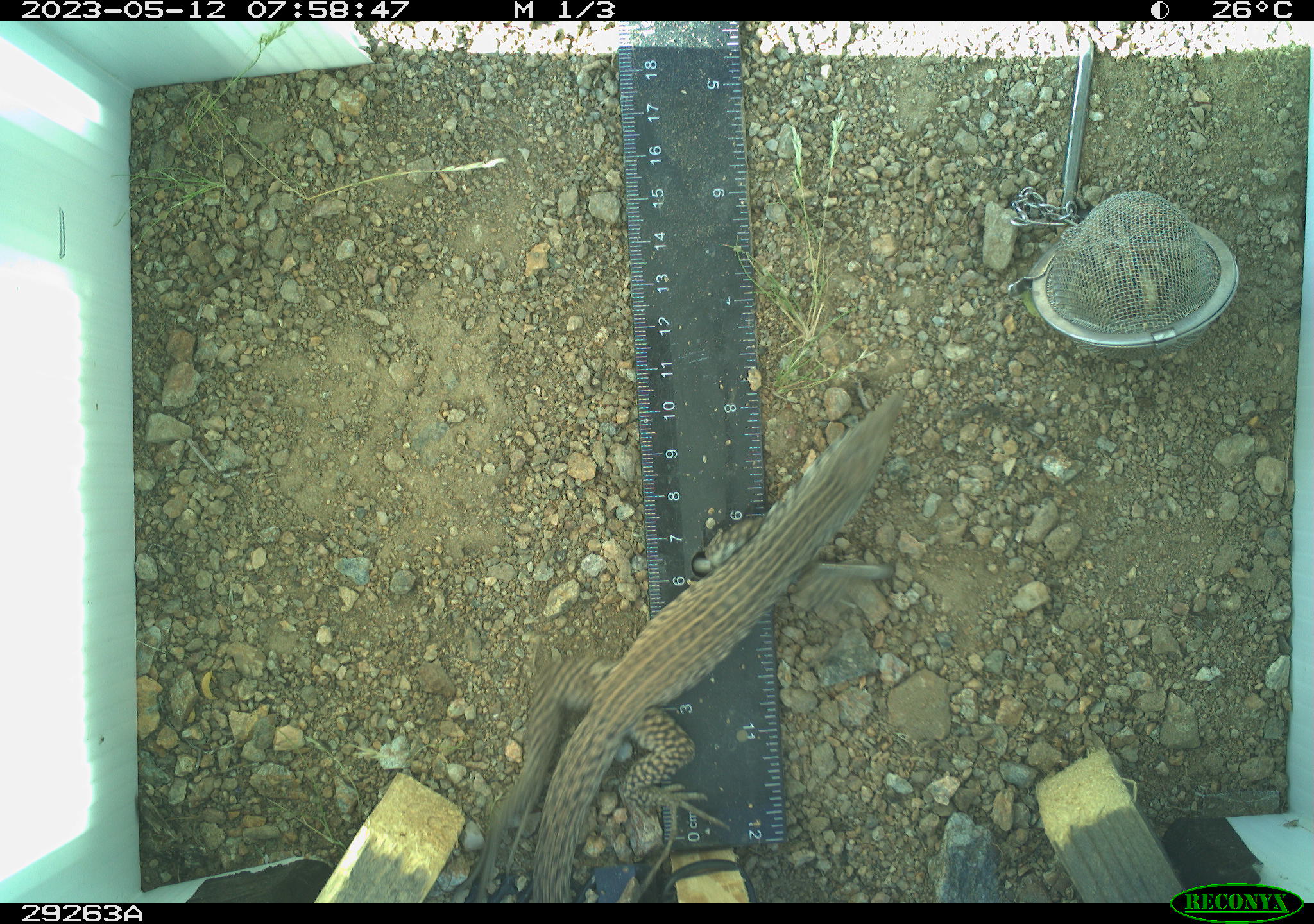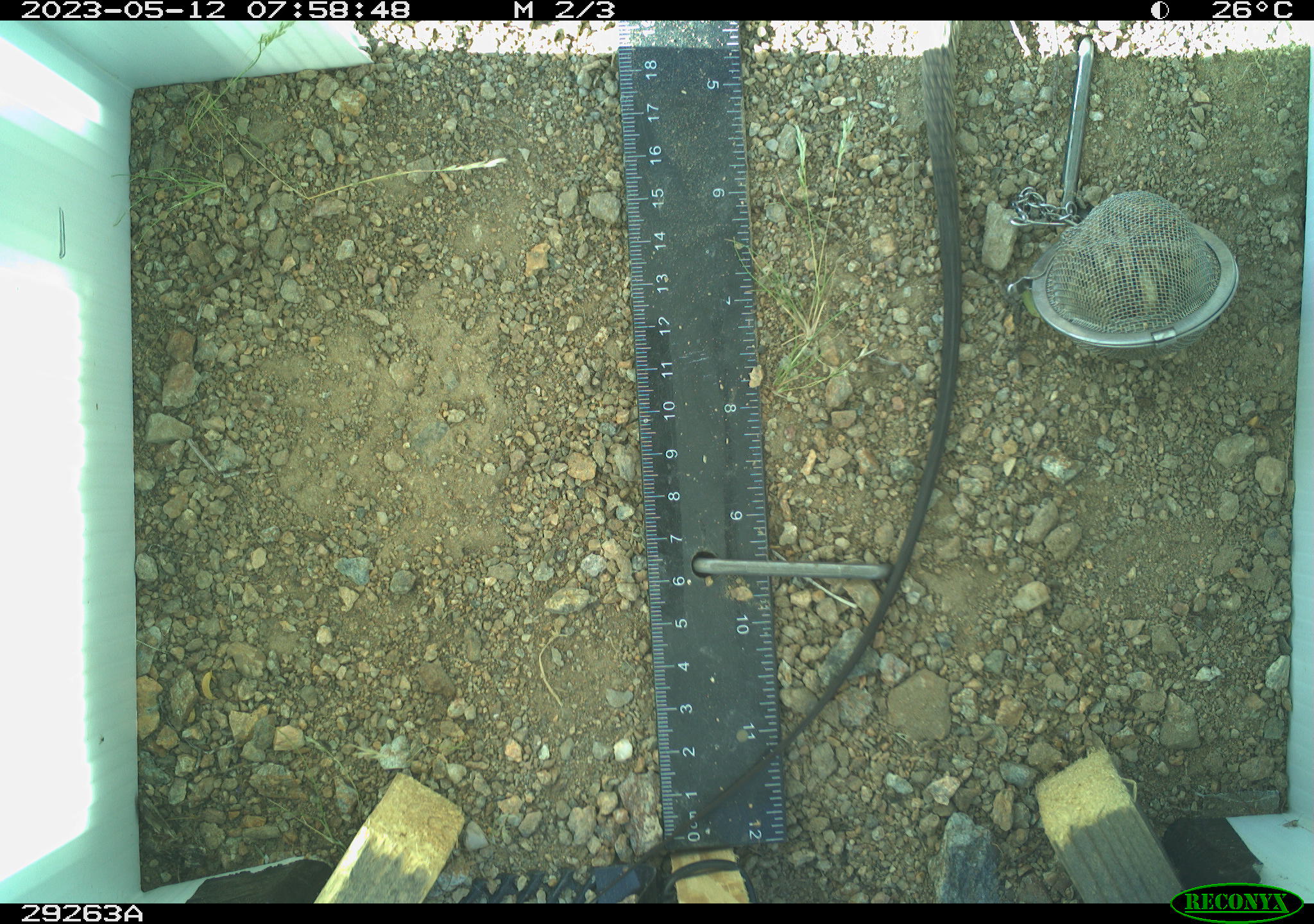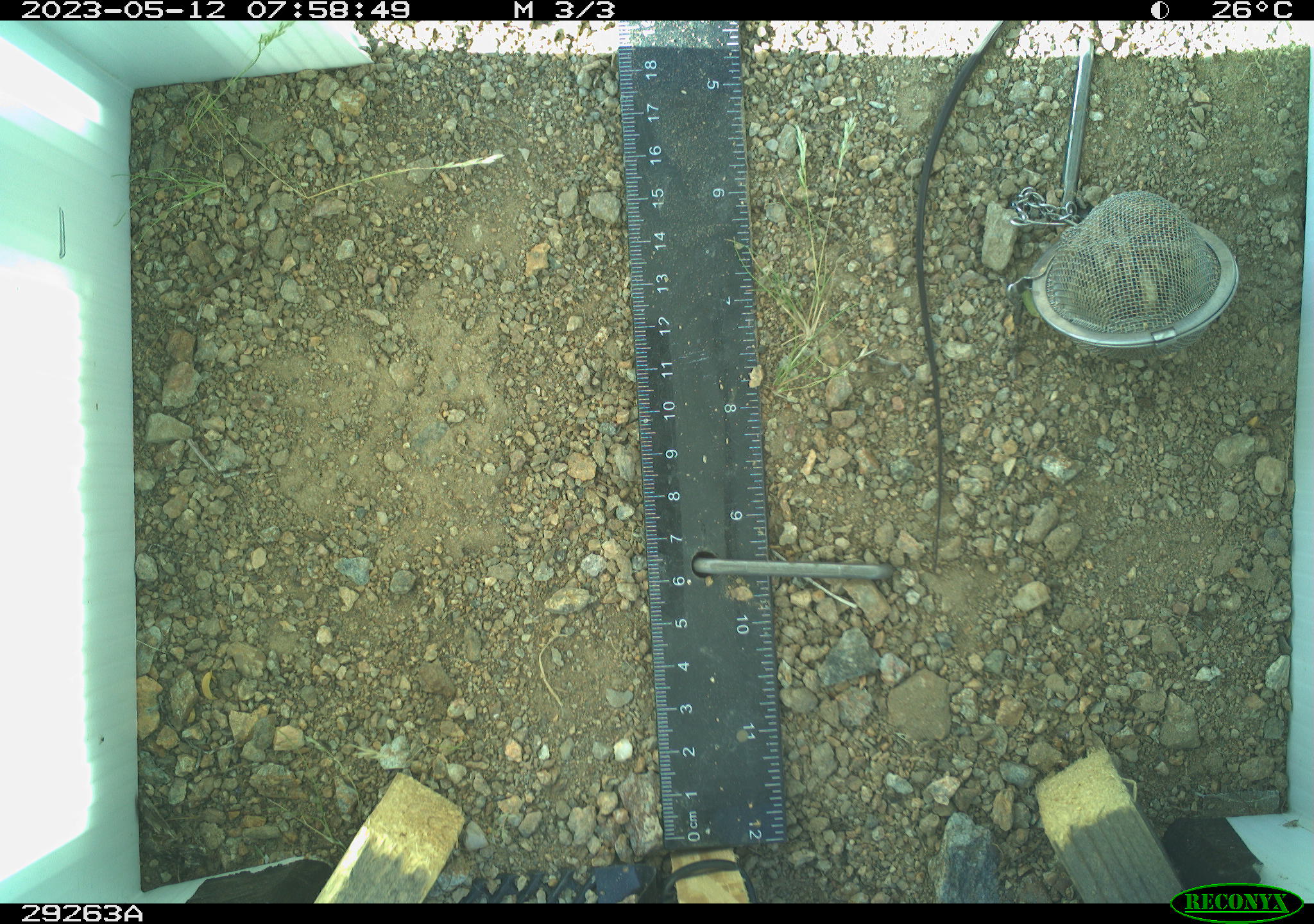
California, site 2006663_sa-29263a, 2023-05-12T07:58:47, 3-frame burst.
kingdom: Animalia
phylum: Chordata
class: Reptilia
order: Squamata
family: Teiidae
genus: Aspidoscelis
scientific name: Aspidoscelis tigris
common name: western whiptail